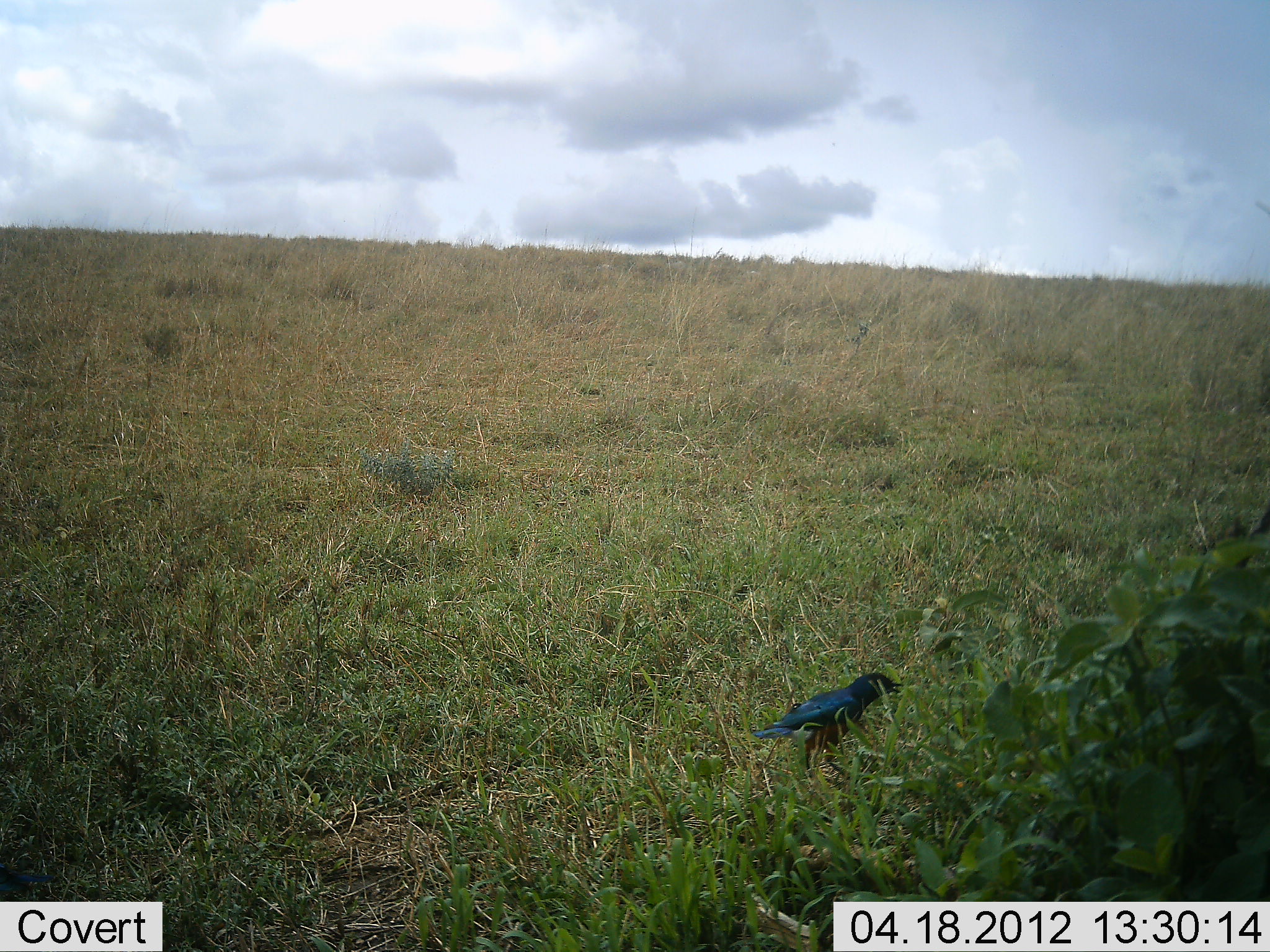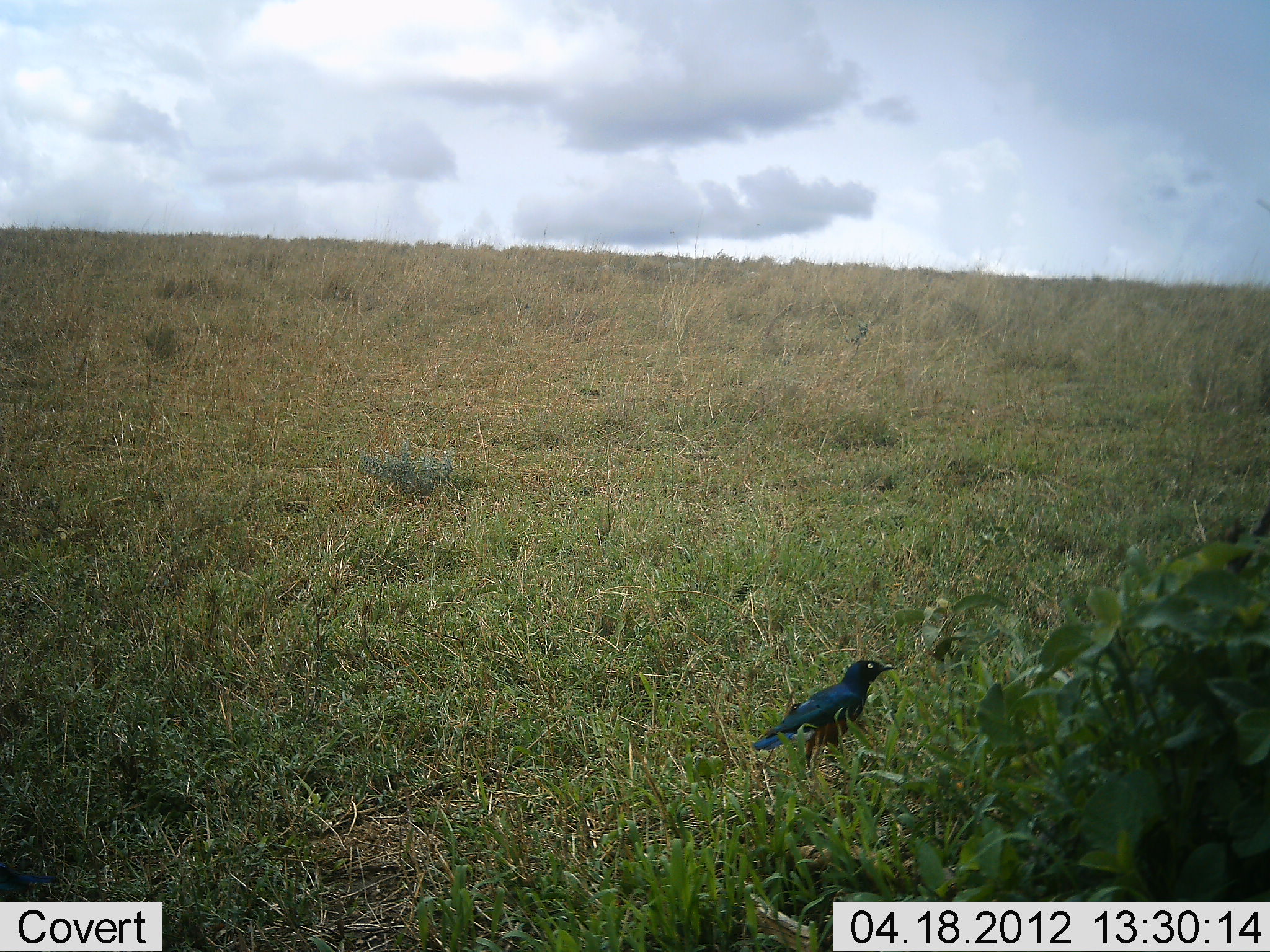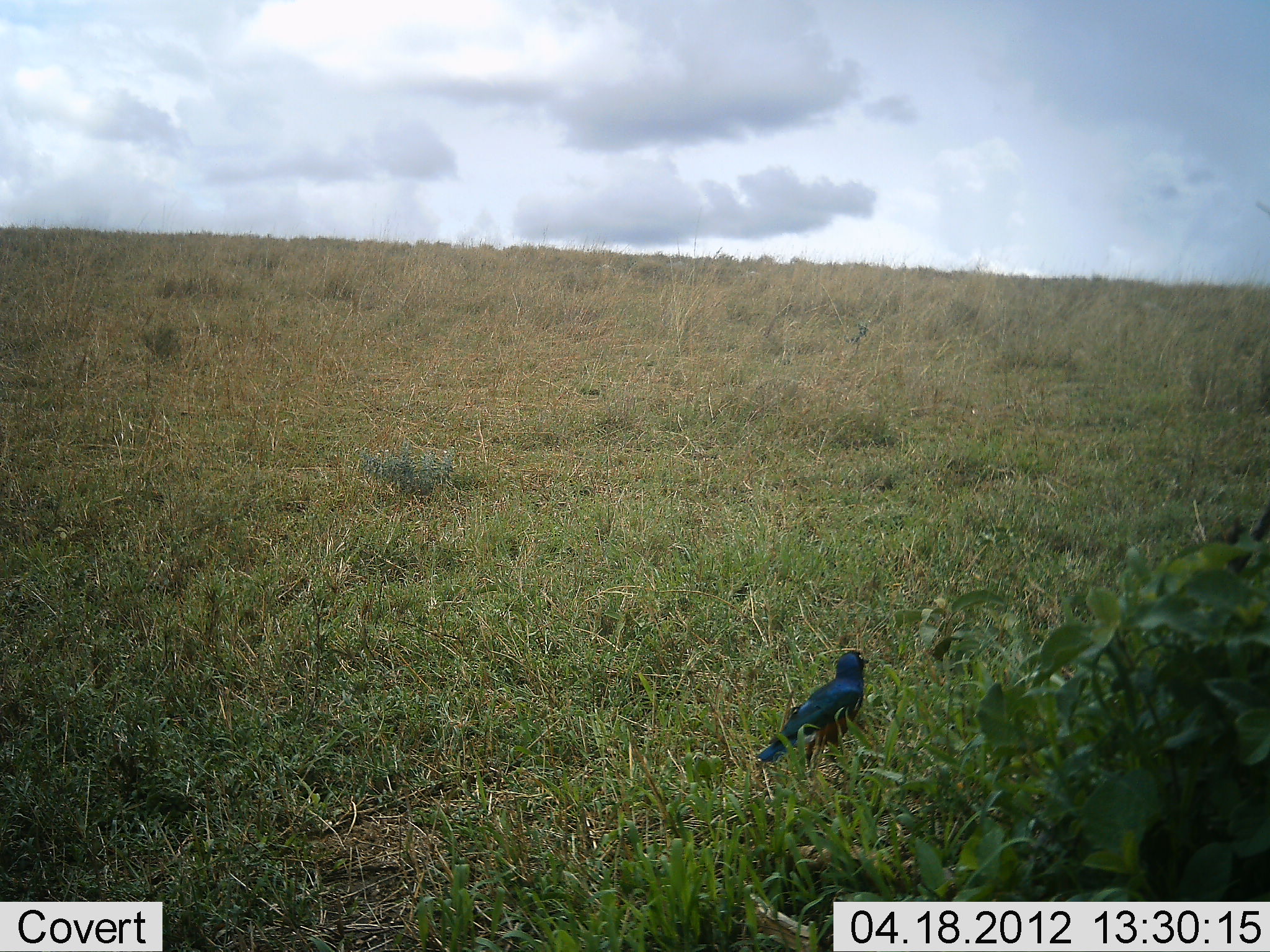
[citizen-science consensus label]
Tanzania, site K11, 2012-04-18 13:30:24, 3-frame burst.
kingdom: Animalia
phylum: Chordata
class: Aves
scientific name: Aves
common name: bird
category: otherbird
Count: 1.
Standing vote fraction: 76%.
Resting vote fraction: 0%.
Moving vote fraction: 14%.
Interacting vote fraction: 0%.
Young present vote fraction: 0%.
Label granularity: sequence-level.